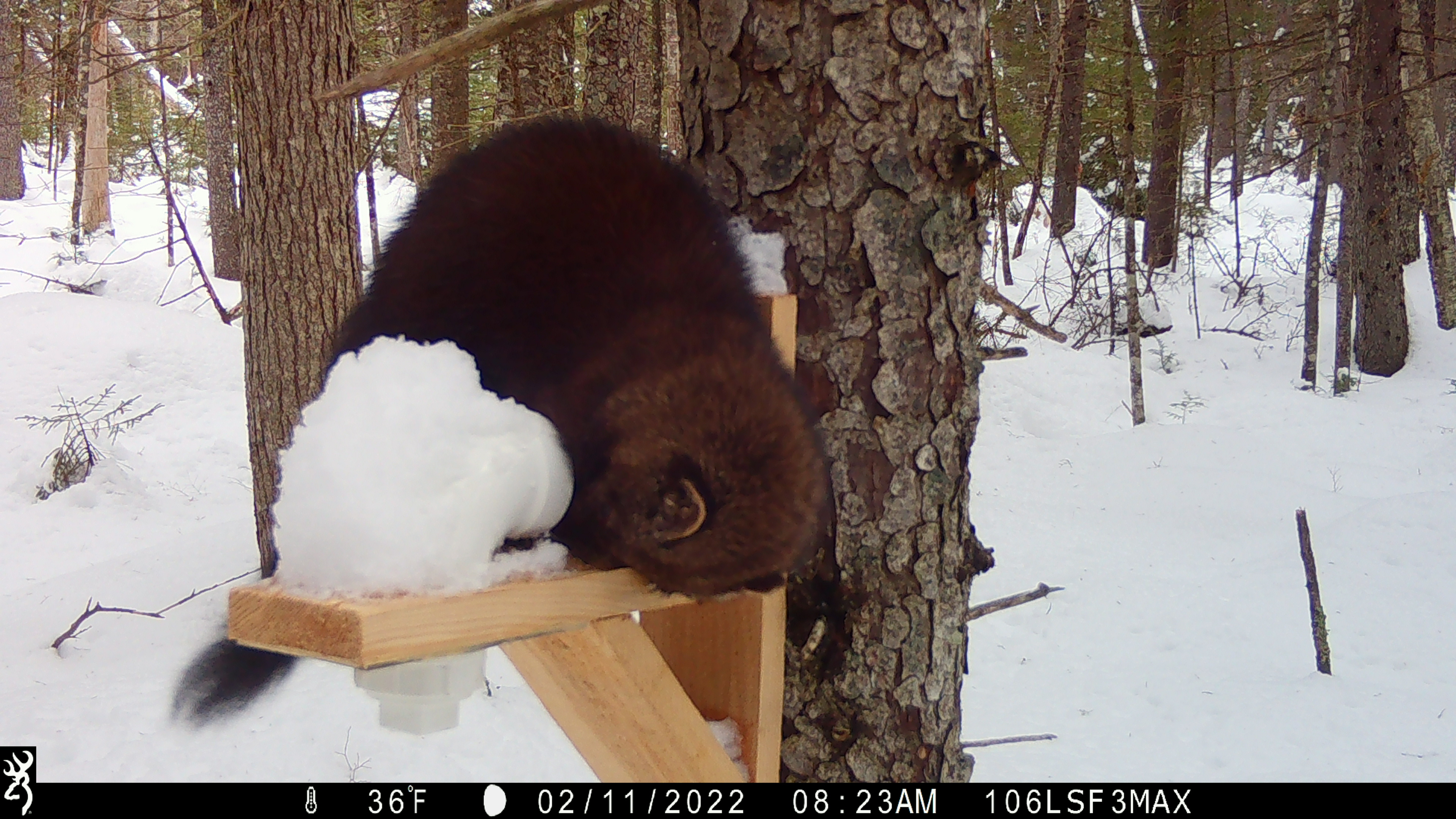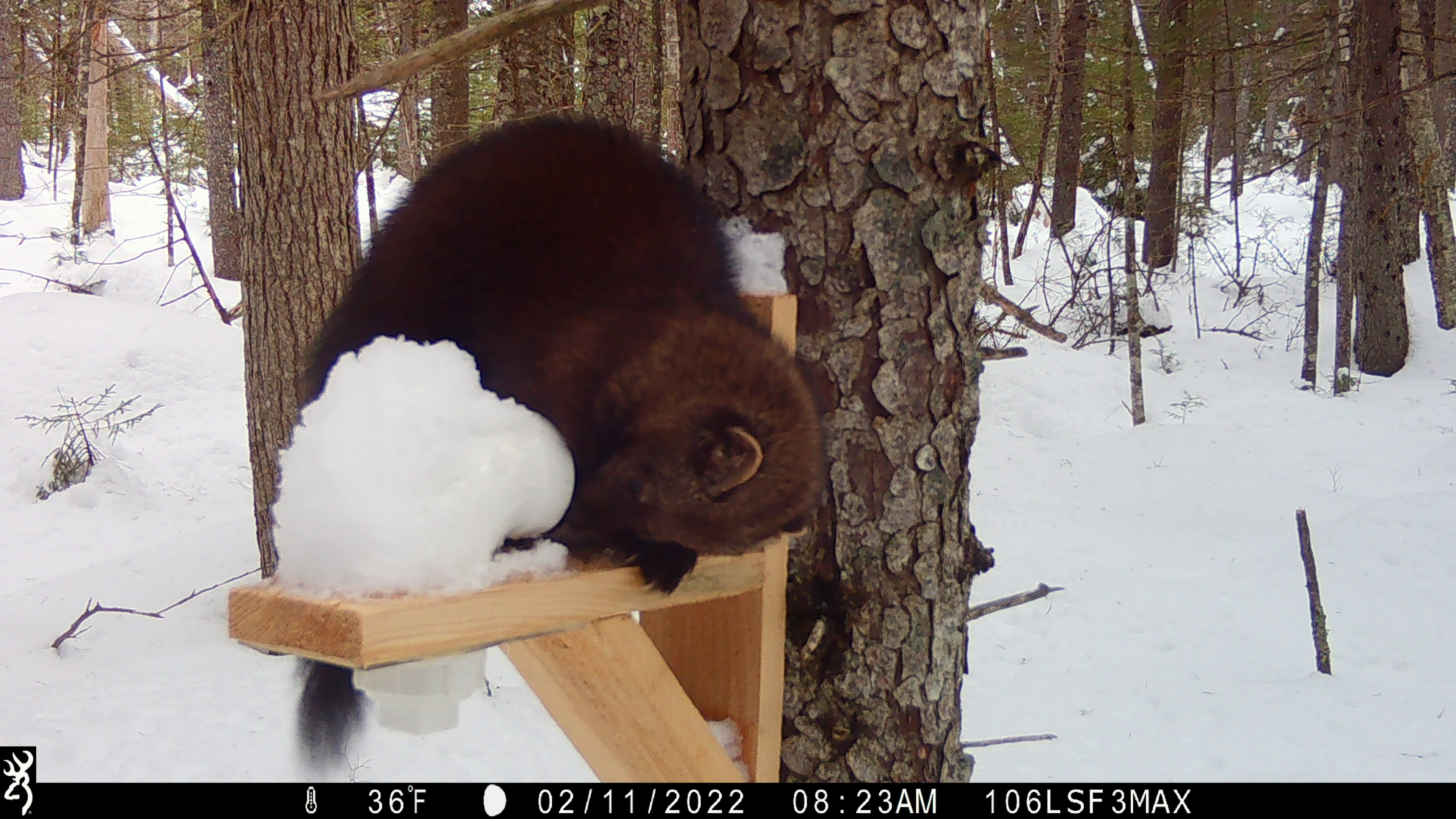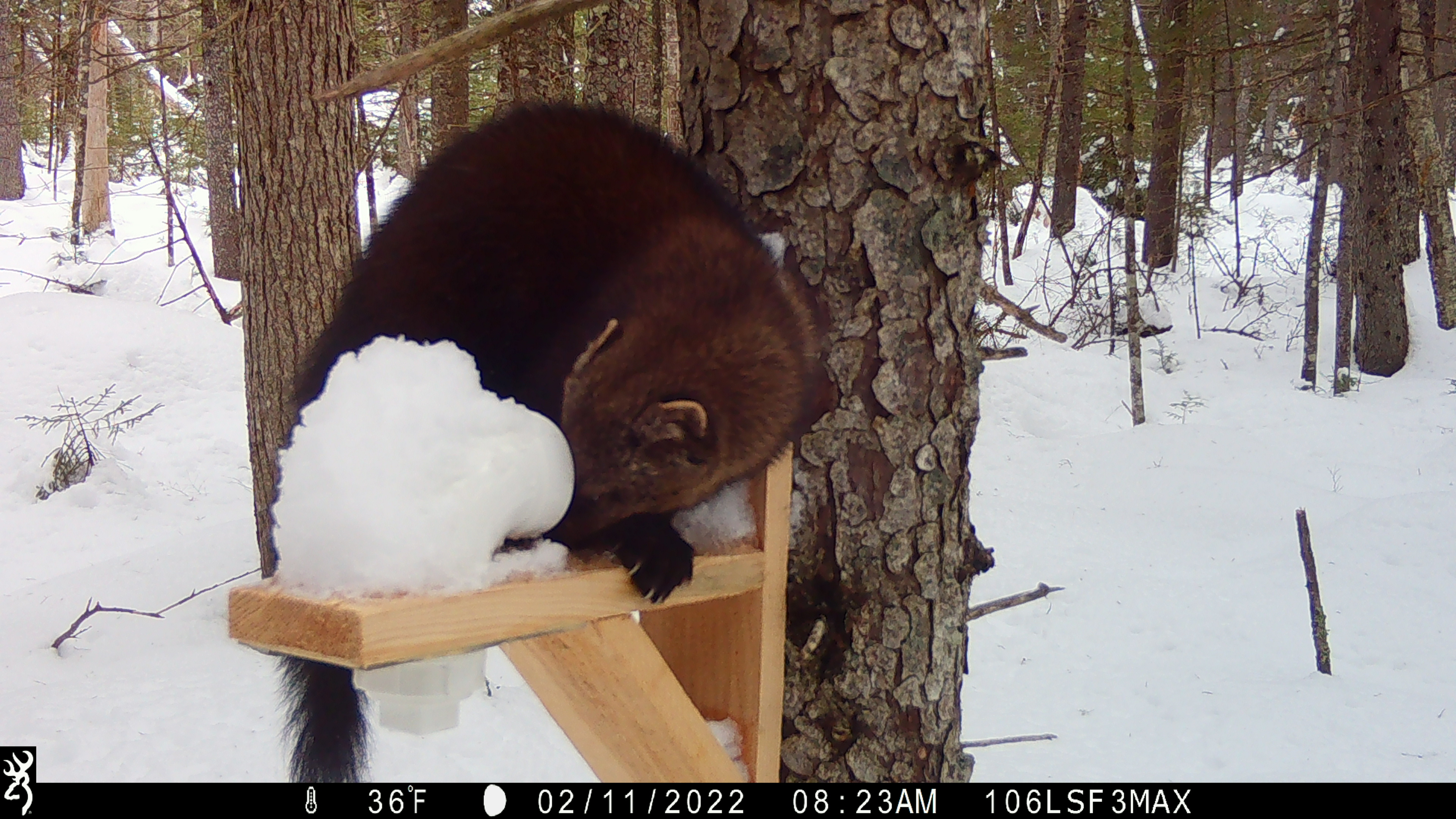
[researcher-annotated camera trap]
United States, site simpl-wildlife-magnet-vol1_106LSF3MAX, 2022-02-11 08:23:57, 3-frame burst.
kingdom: Animalia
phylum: Chordata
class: Mammalia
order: Carnivora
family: Mustelidae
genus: Pekania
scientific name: Pekania pennanti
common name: fisher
Fisher (Pekania pennanti).